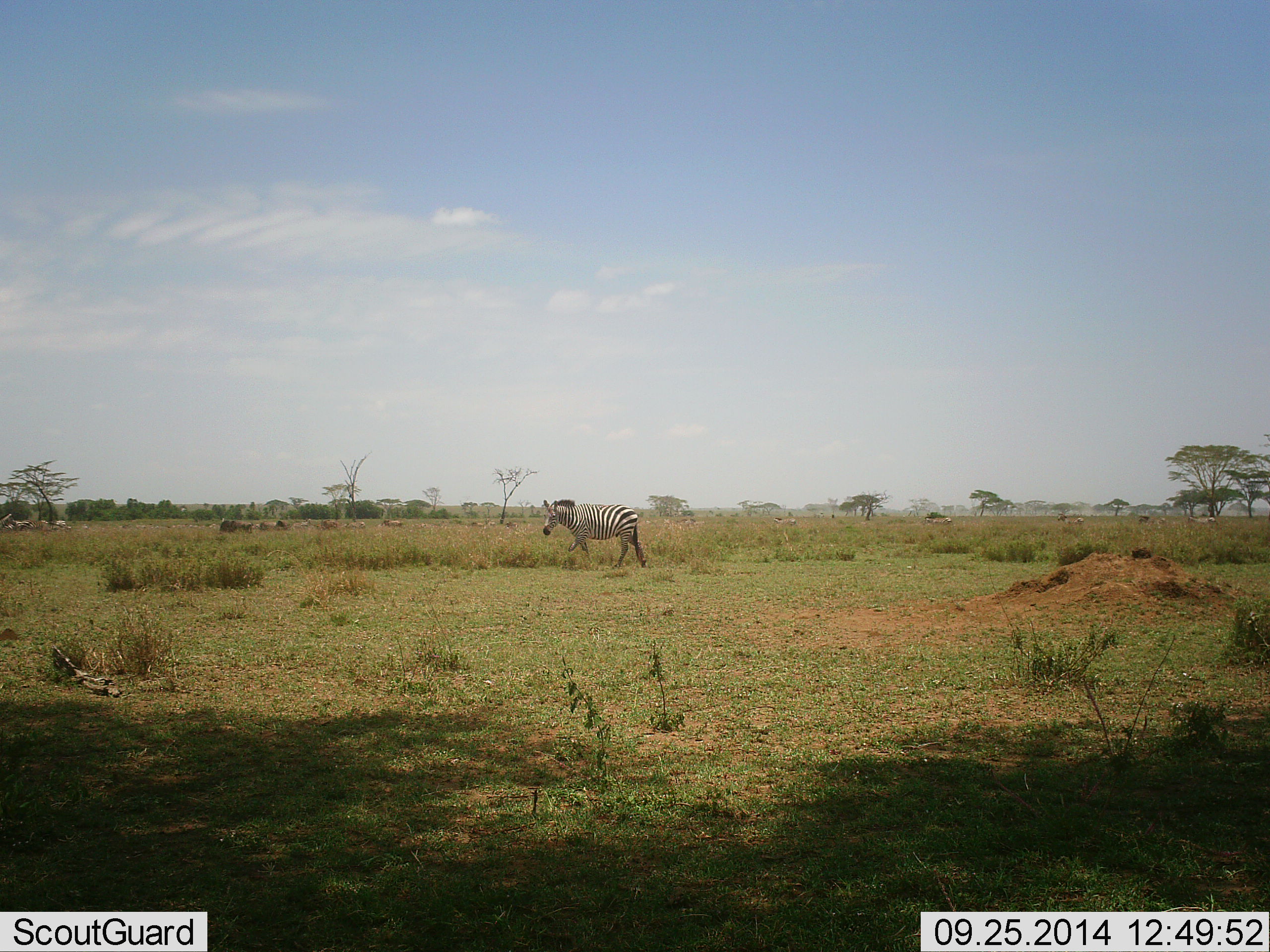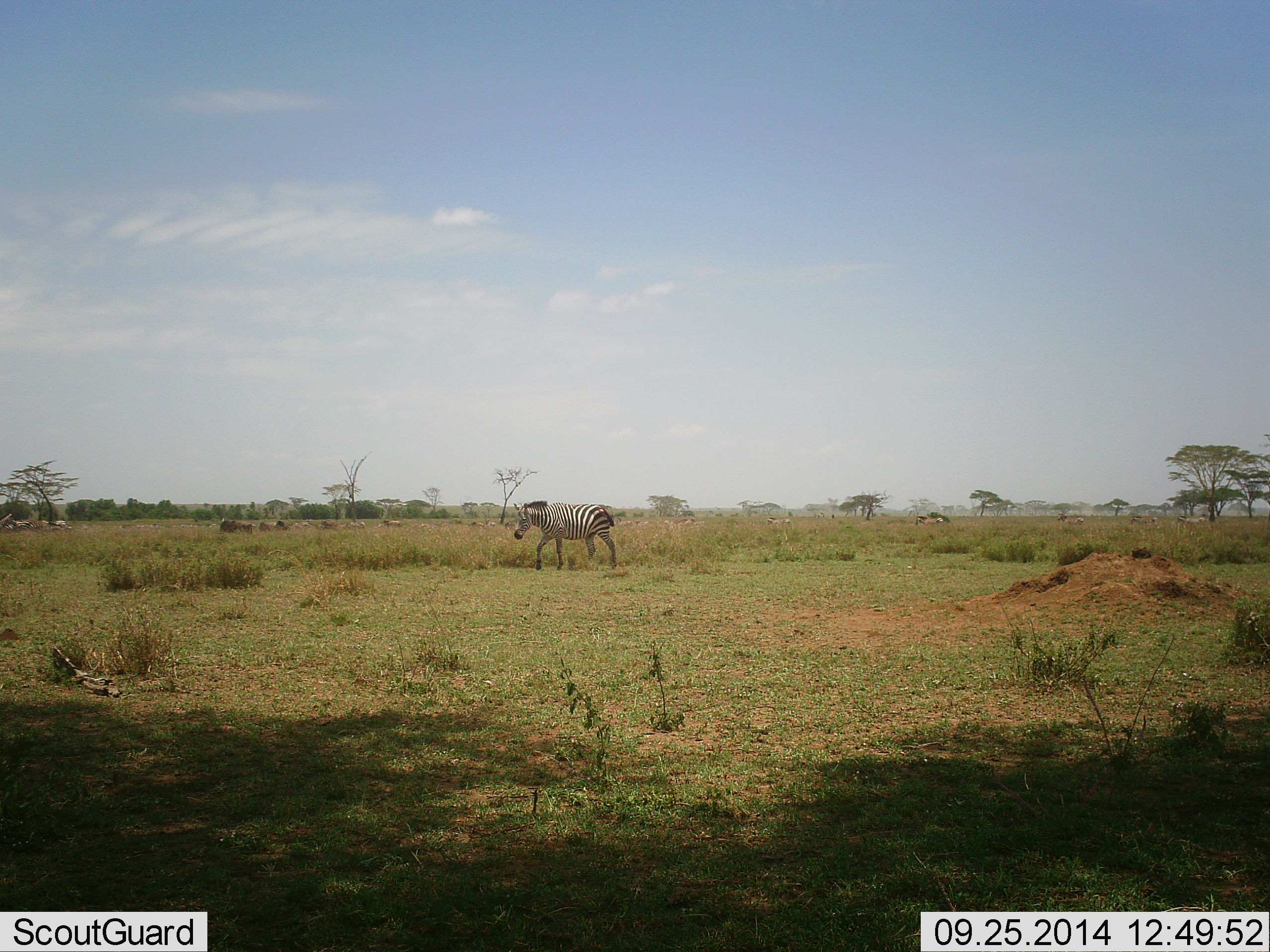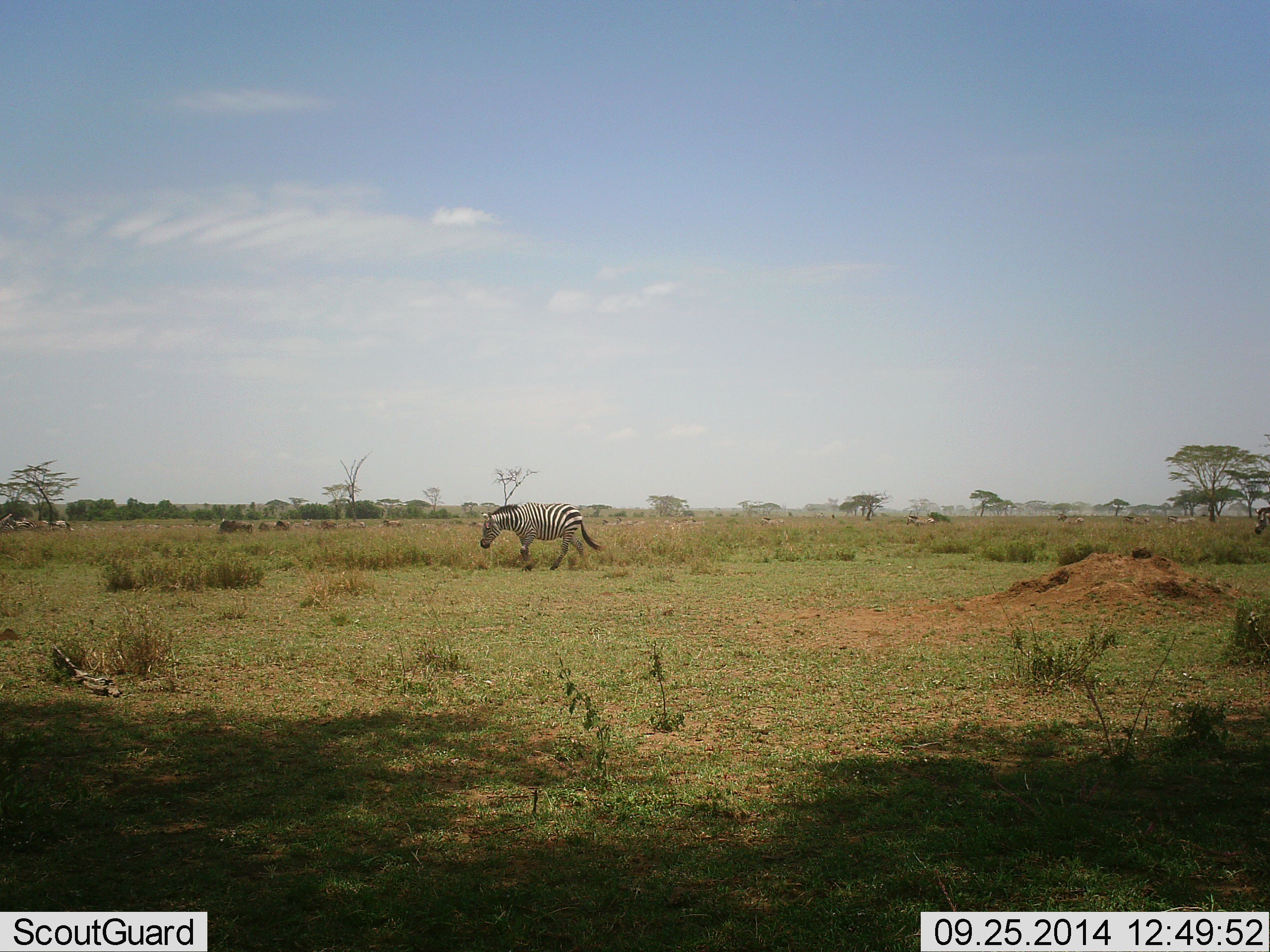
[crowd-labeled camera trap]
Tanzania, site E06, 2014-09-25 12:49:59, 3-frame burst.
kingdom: Animalia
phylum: Chordata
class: Mammalia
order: Perissodactyla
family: Equidae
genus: Equus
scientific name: Equus quagga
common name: plains zebra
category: zebra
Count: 1.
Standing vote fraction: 18%.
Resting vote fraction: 0%.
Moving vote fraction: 100%.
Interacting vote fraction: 0%.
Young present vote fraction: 0%.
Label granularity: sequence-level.